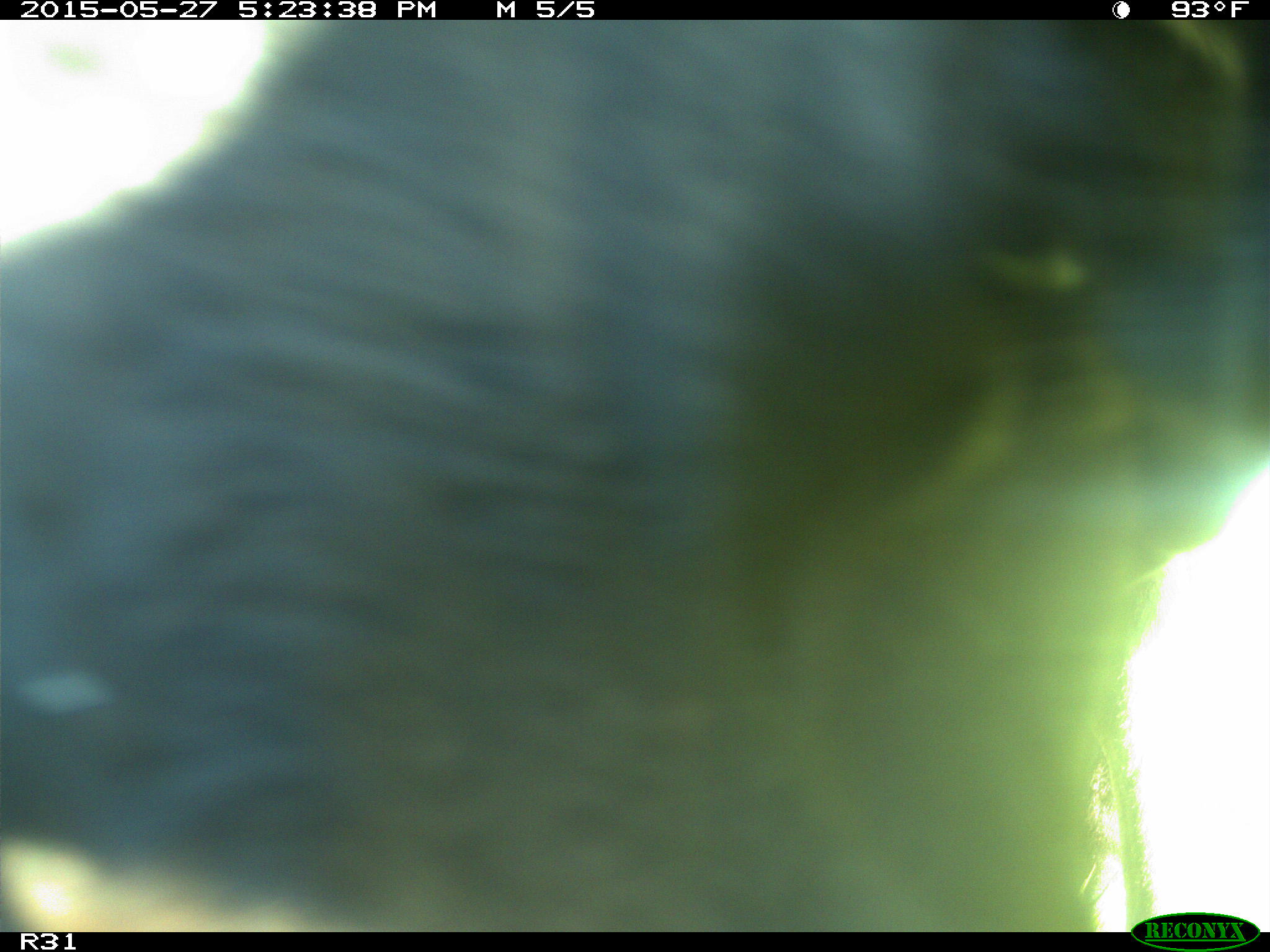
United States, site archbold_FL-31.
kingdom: Animalia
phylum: Chordata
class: Mammalia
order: Artiodactyla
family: Bovidae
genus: Bos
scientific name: Bos taurus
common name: domestic cow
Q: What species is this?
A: Bos taurus (domestic cow).